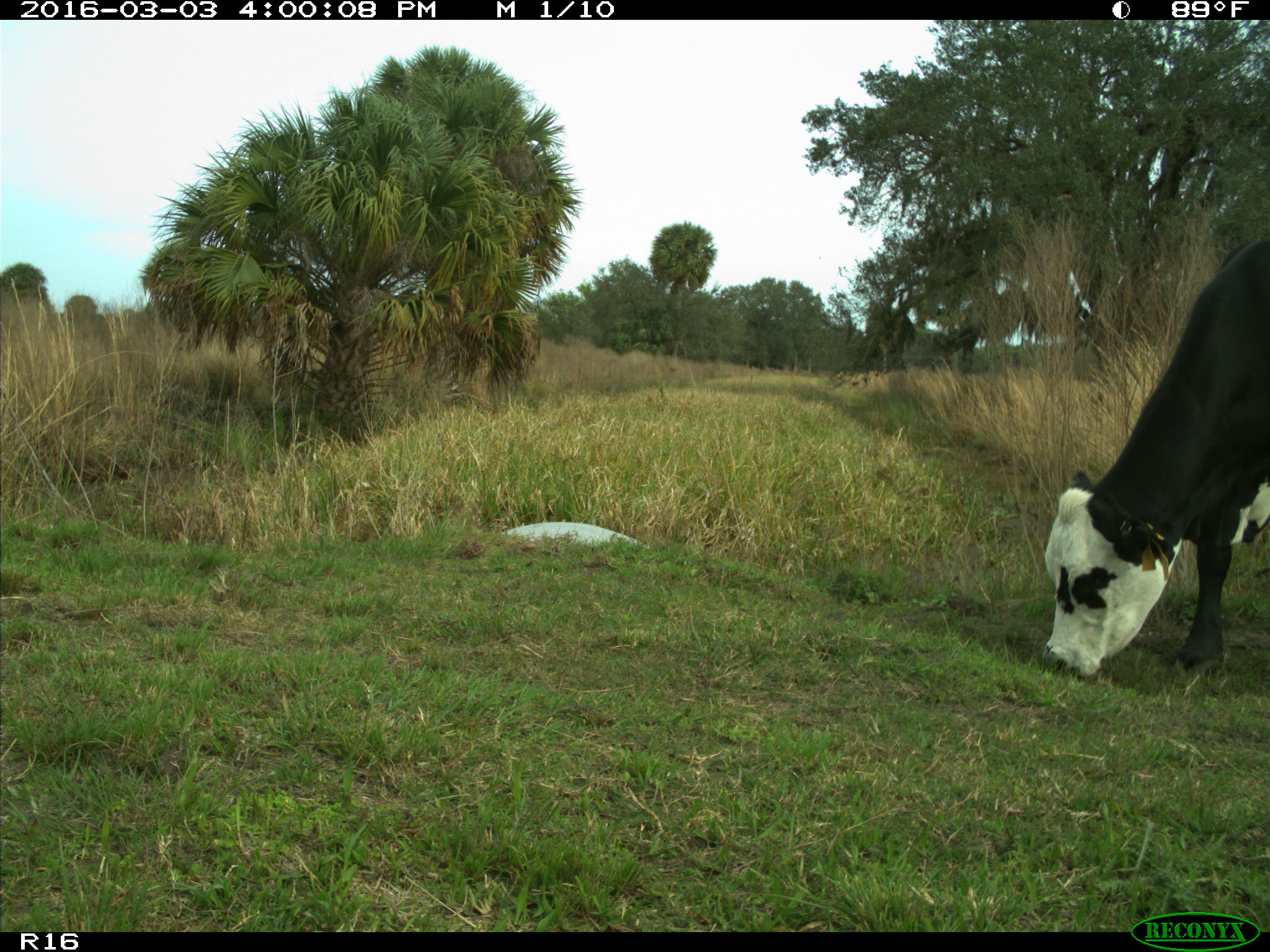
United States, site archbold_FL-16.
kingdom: Animalia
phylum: Chordata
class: Mammalia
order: Artiodactyla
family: Bovidae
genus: Bos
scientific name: Bos taurus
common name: domestic cow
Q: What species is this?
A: Bos taurus (domestic cow).